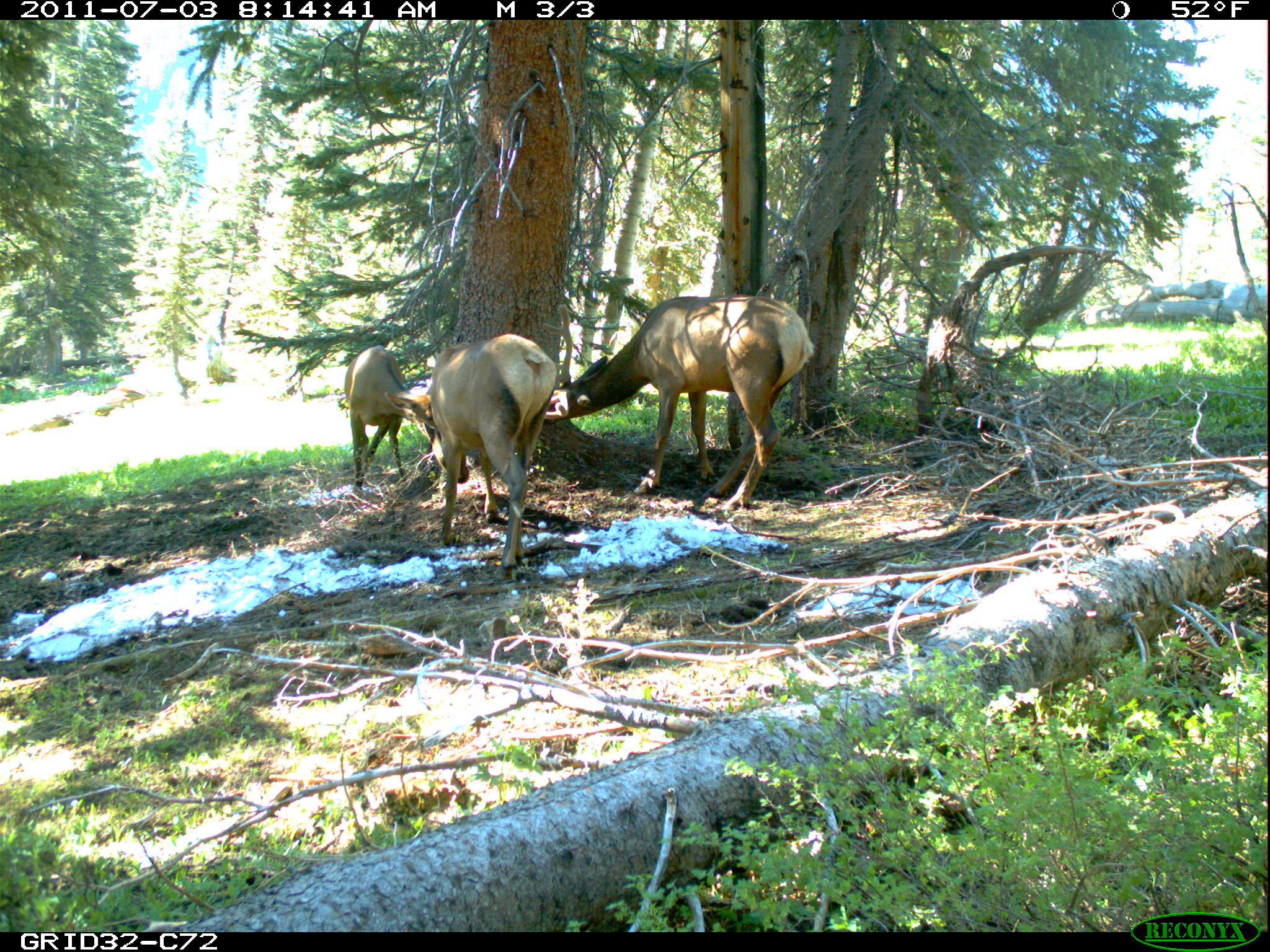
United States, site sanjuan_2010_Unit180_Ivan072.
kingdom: Animalia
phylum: Chordata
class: Mammalia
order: Artiodactyla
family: Cervidae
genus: Cervus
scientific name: Cervus elaphus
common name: red deer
Cervus elaphus (red deer).